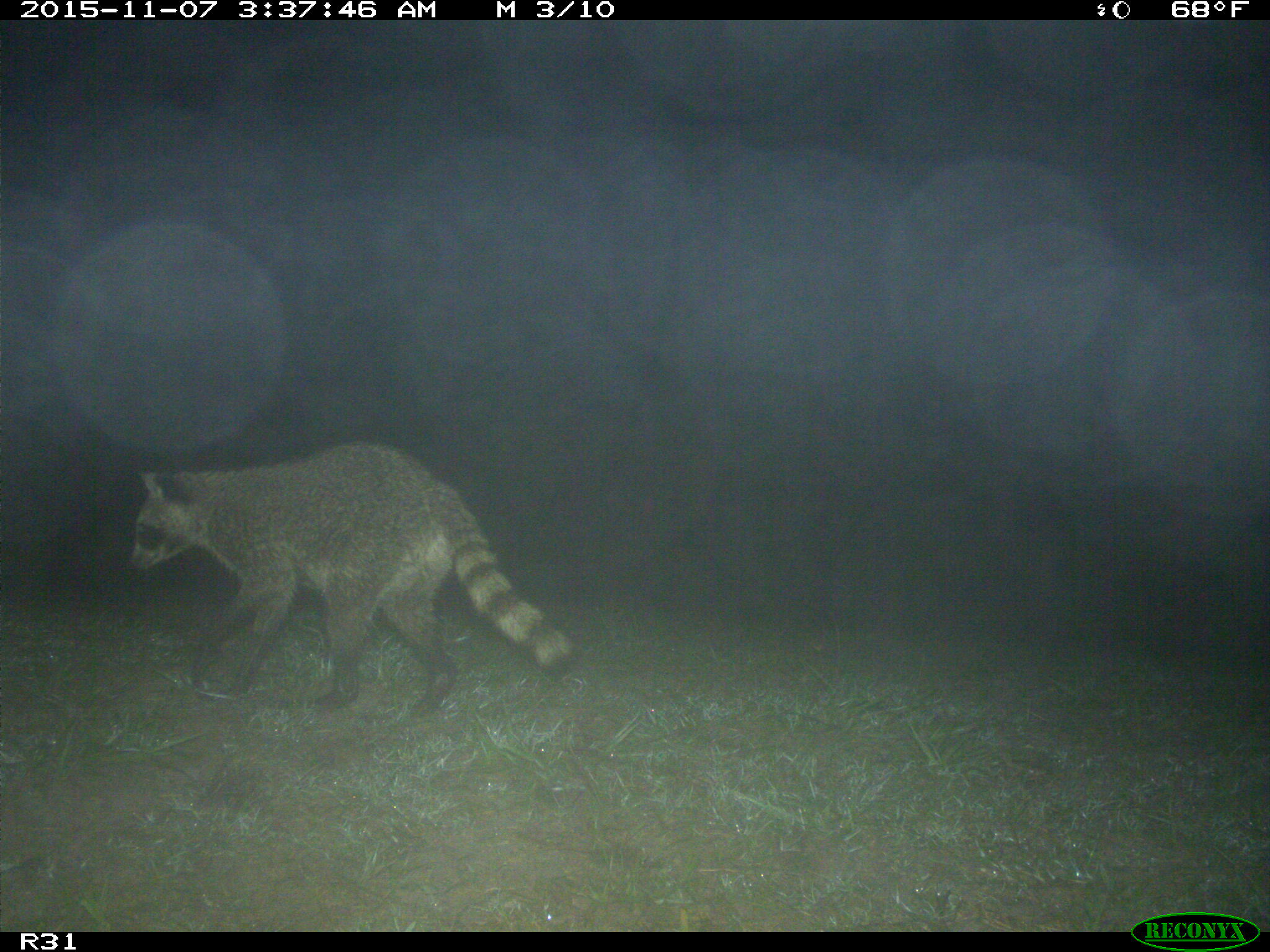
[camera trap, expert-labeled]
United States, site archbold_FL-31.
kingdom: Animalia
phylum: Chordata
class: Mammalia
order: Carnivora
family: Procyonidae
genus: Procyon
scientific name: Procyon lotor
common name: common raccoon